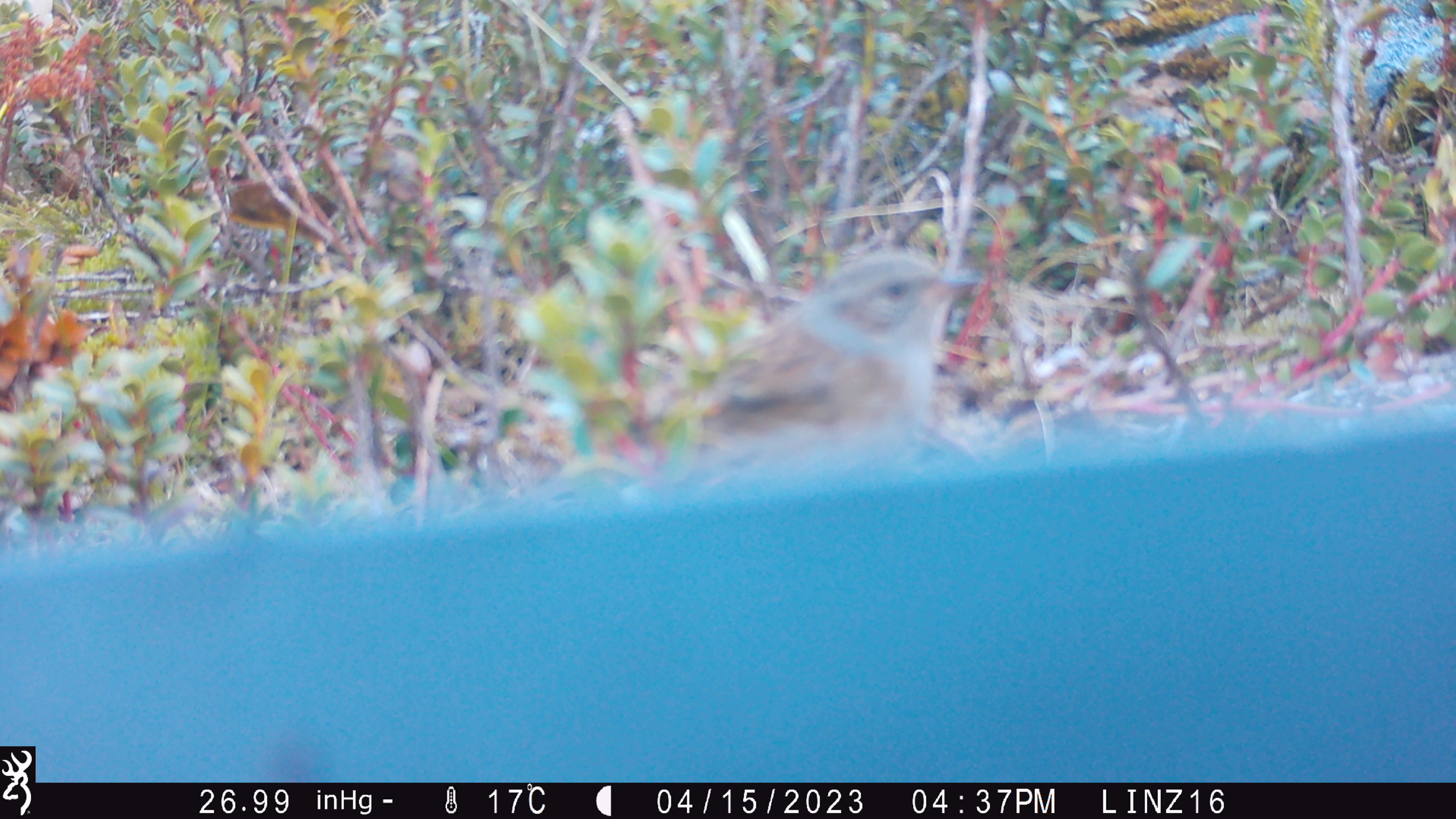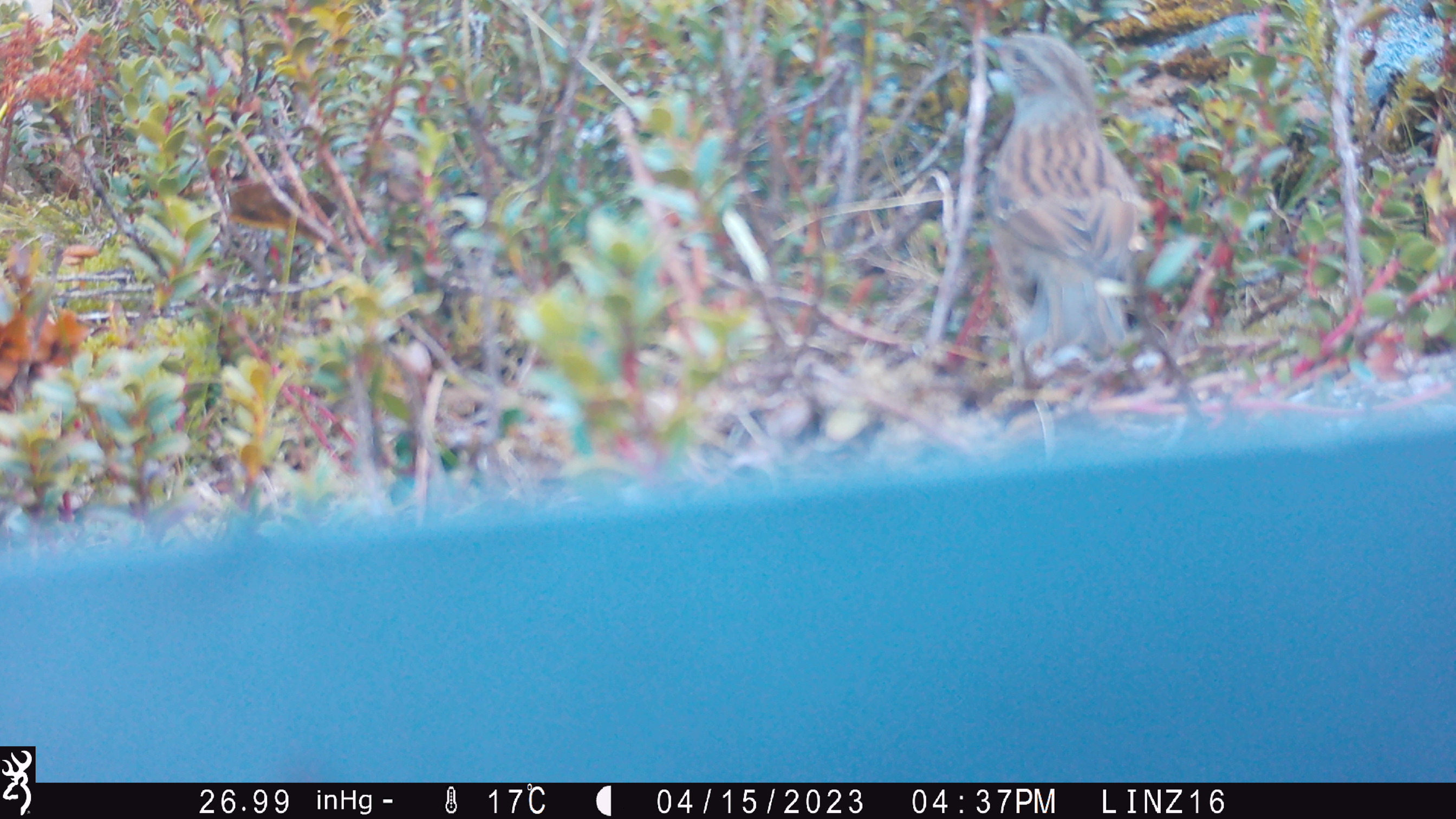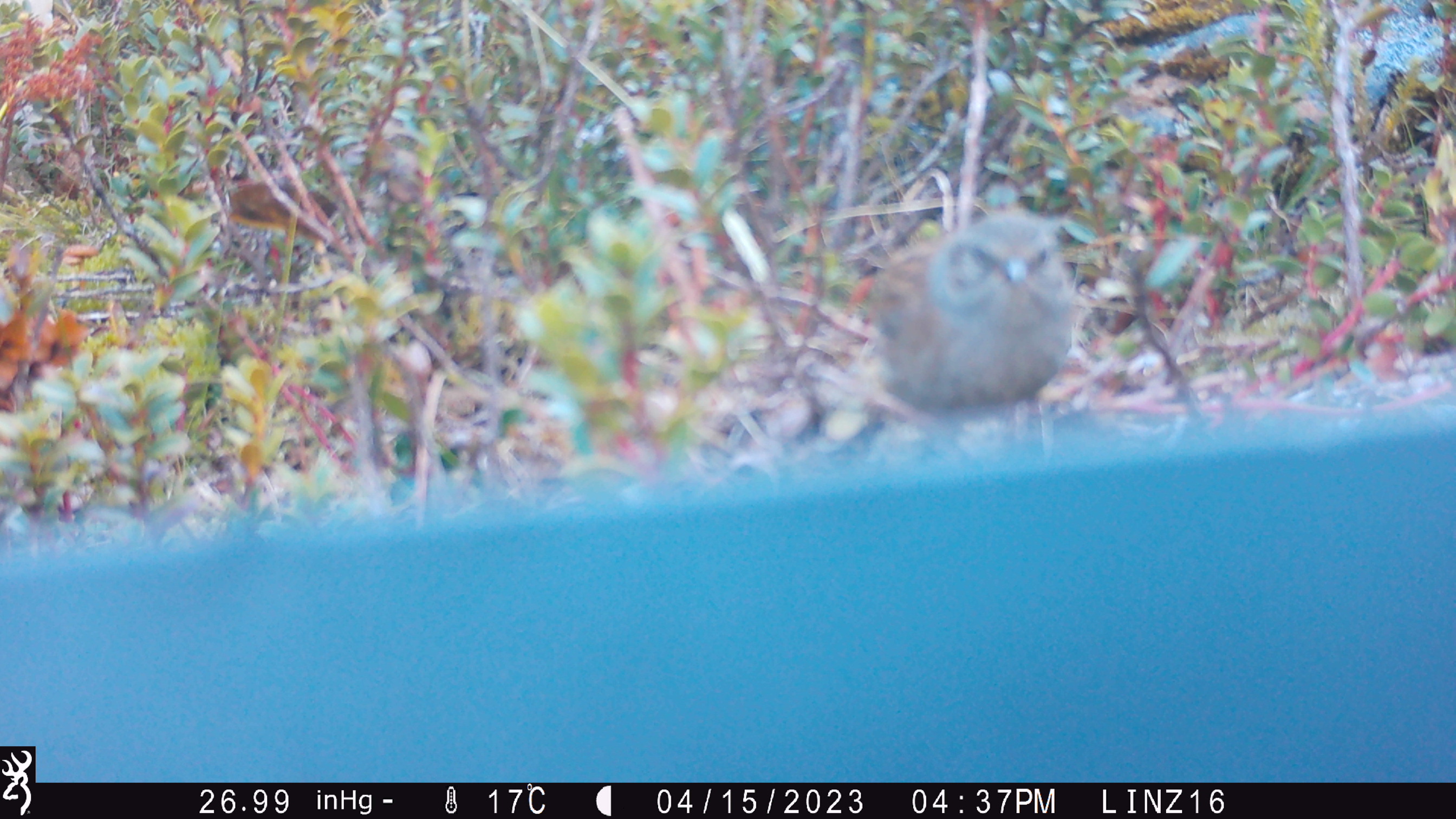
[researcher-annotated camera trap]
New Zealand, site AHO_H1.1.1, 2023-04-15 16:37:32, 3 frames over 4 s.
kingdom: Animalia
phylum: Chordata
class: Aves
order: Passeriformes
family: Prunellidae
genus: Prunella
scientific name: Prunella modularis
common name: dunnock